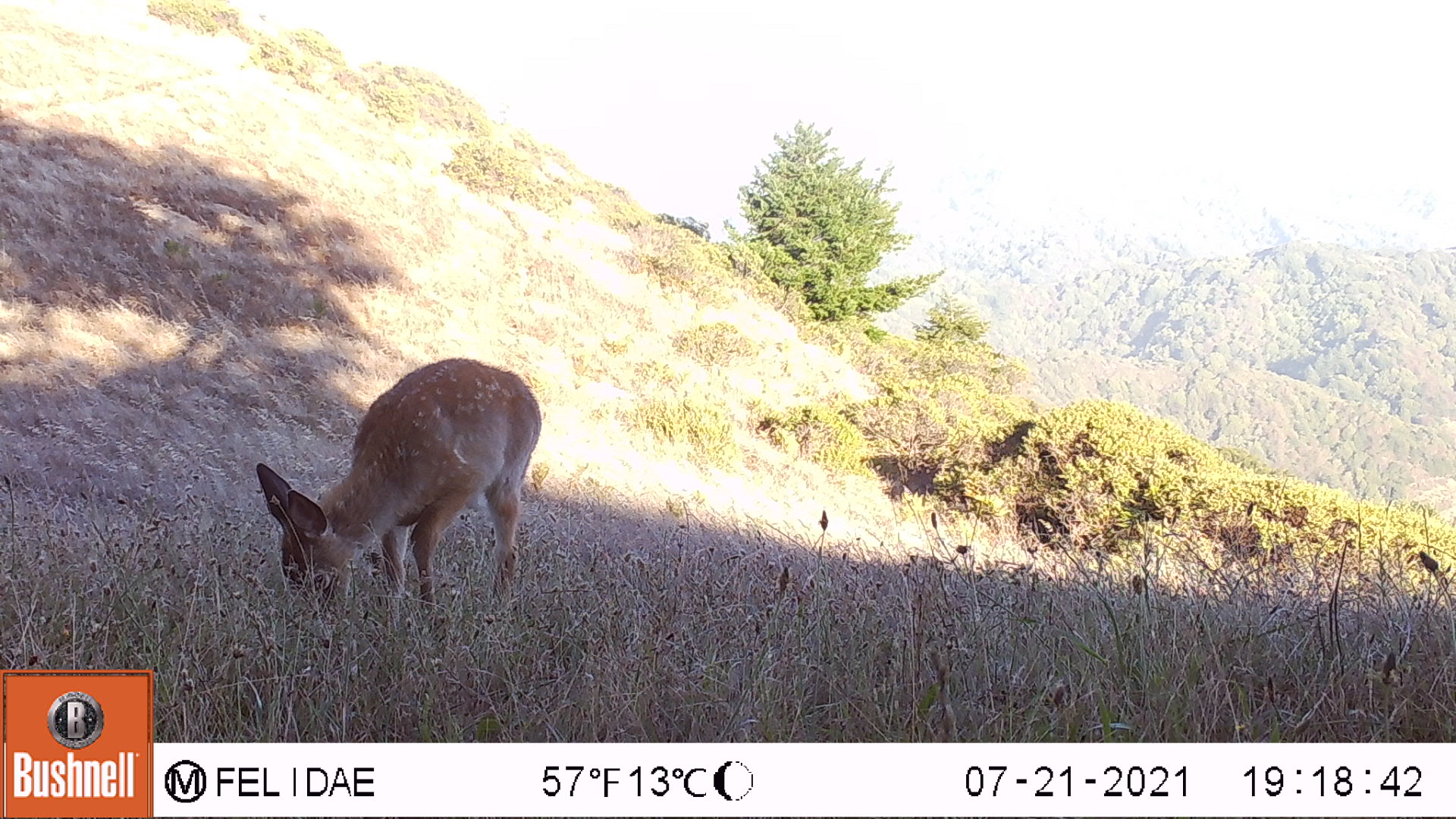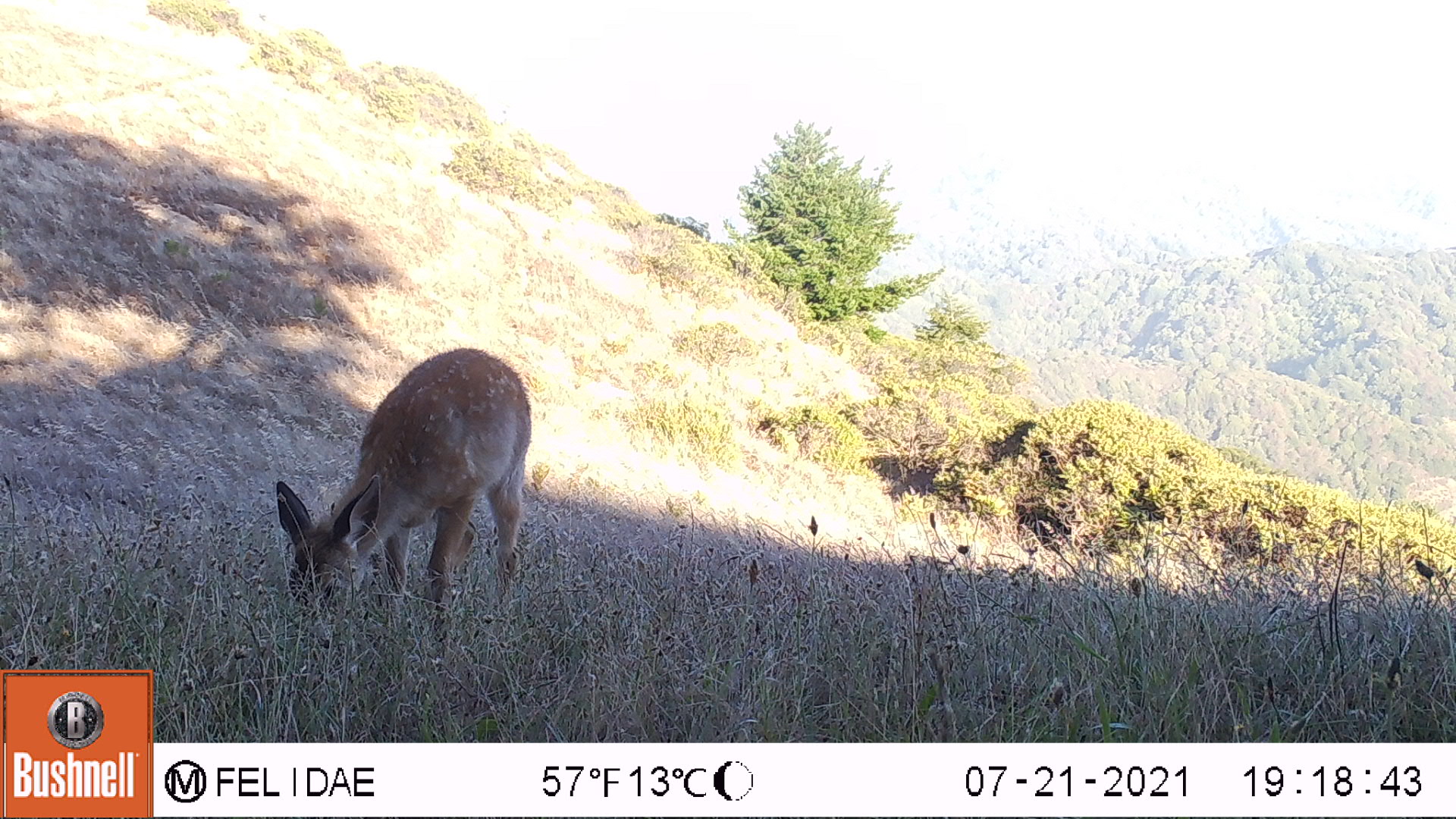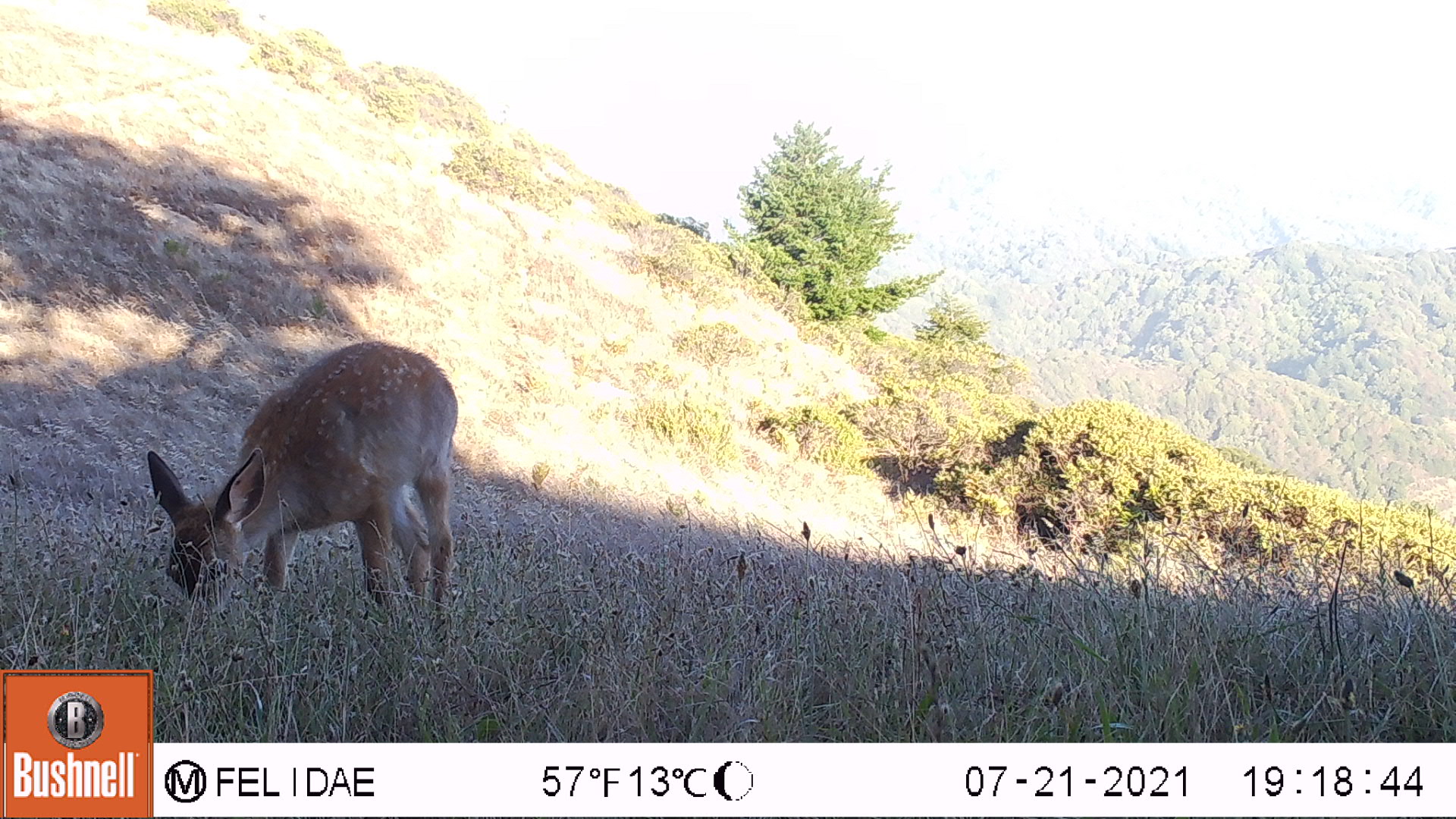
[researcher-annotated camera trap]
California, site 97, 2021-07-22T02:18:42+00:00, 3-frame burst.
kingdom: Animalia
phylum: Chordata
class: Mammalia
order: Artiodactyla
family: Cervidae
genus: Odocoileus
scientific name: Odocoileus hemionus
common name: mule deer